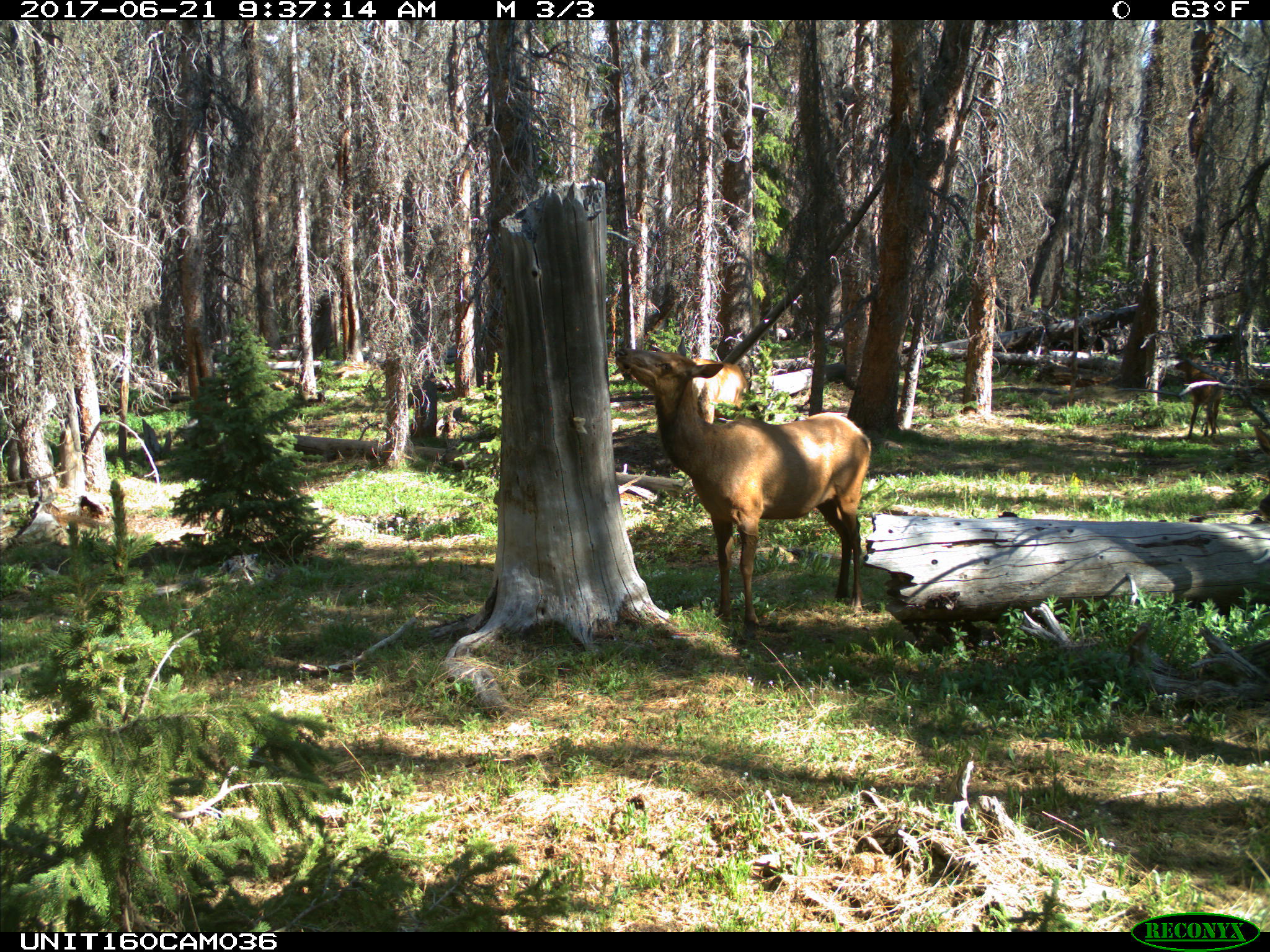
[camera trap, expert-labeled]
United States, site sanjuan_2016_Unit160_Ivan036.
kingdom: Animalia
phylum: Chordata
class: Mammalia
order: Artiodactyla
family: Cervidae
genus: Cervus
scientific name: Cervus elaphus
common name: red deer